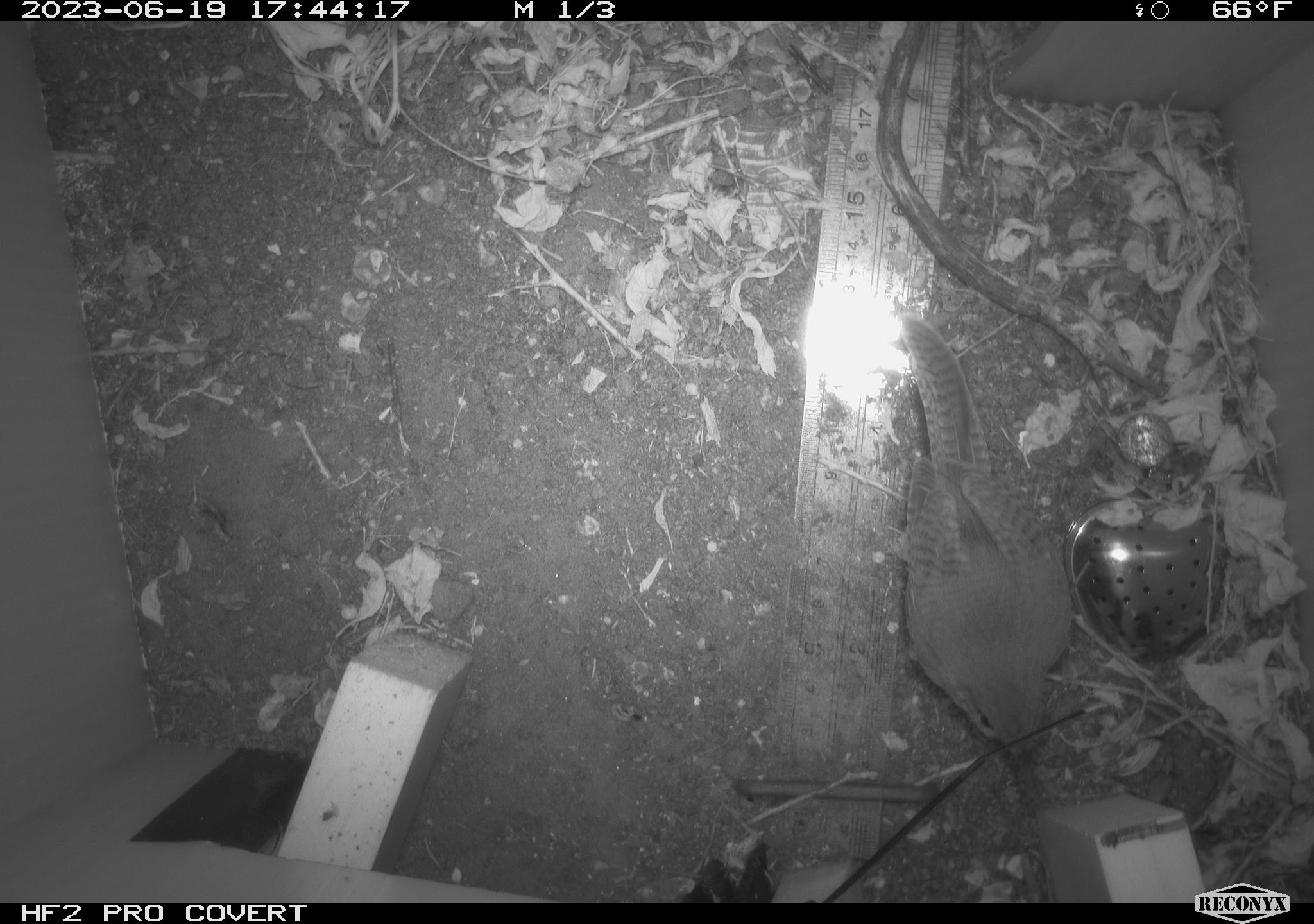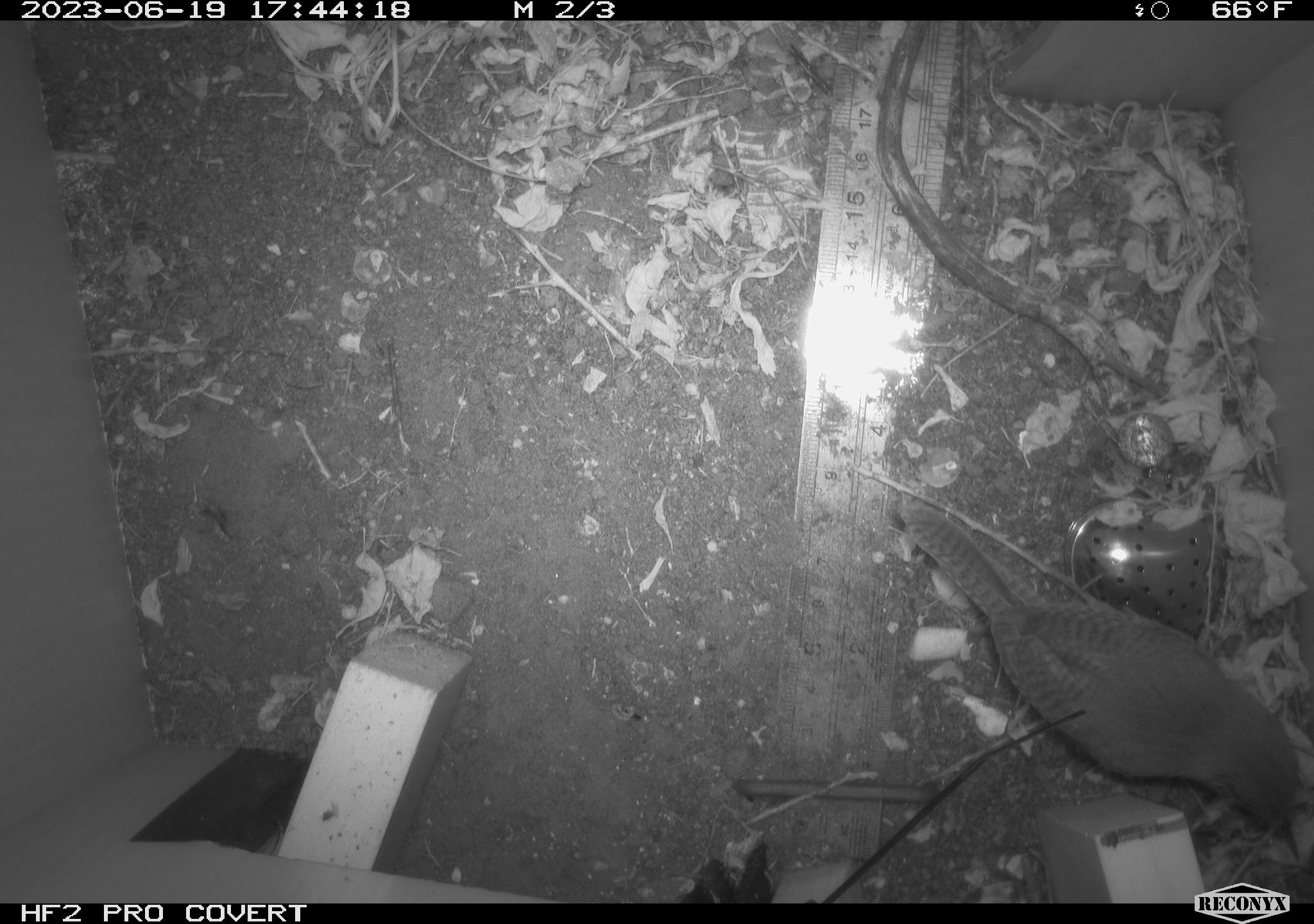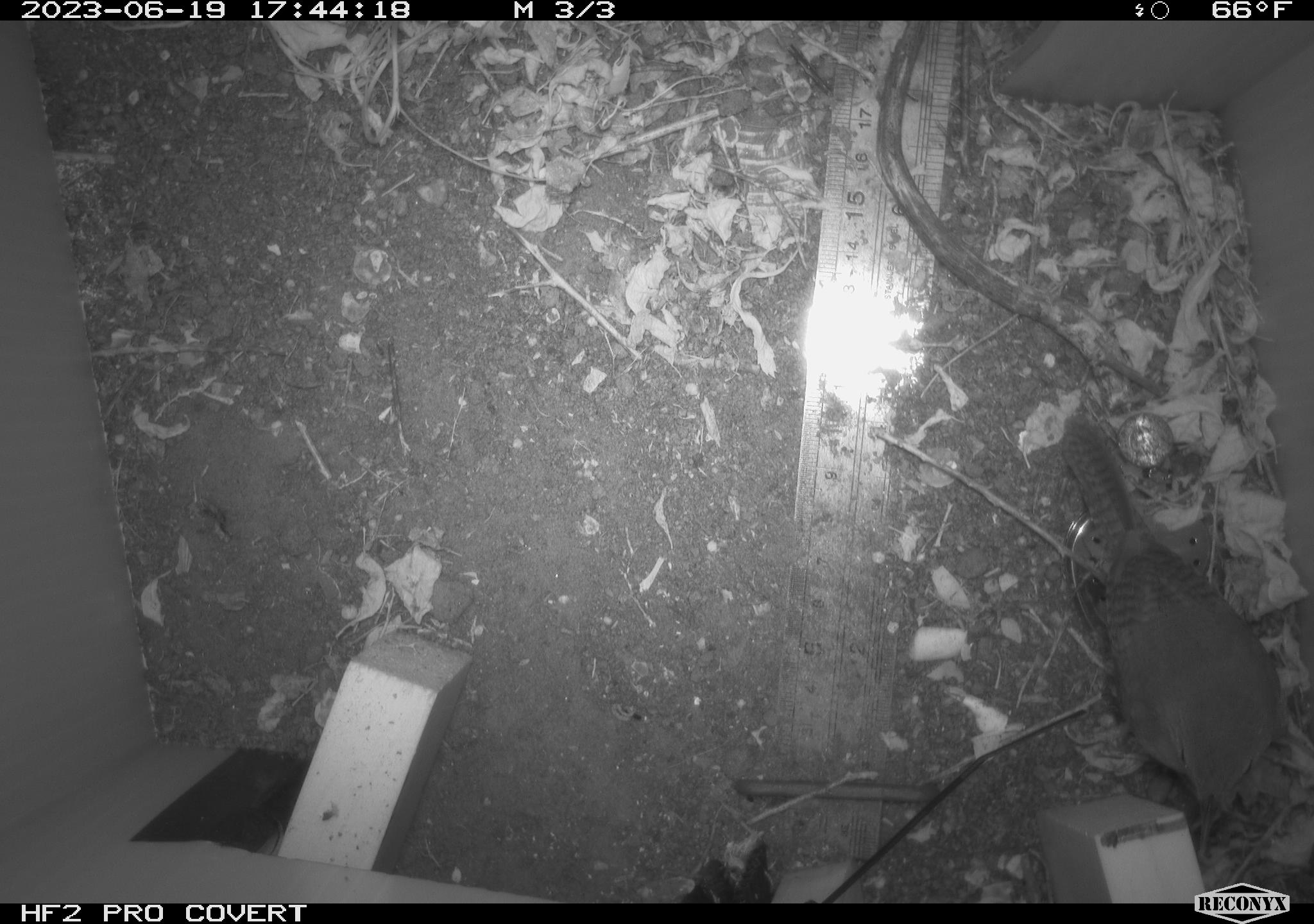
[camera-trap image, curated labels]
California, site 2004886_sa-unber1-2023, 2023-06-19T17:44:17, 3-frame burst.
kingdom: Animalia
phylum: Chordata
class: Aves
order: Passeriformes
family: Troglodytidae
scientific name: Troglodytidae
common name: wren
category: troglodytidae family